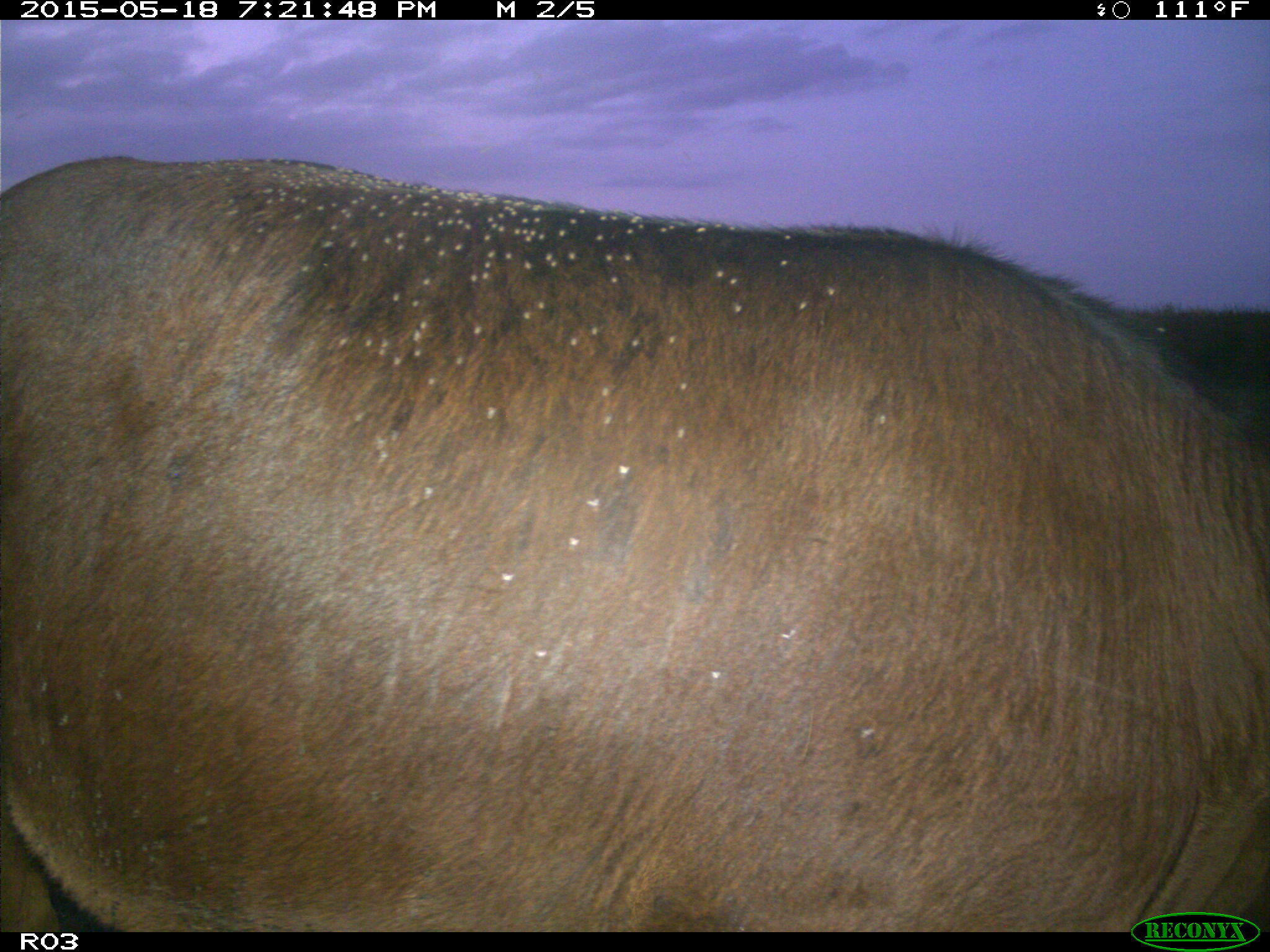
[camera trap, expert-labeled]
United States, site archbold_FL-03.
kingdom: Animalia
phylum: Chordata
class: Mammalia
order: Artiodactyla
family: Bovidae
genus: Bos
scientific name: Bos taurus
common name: domestic cow